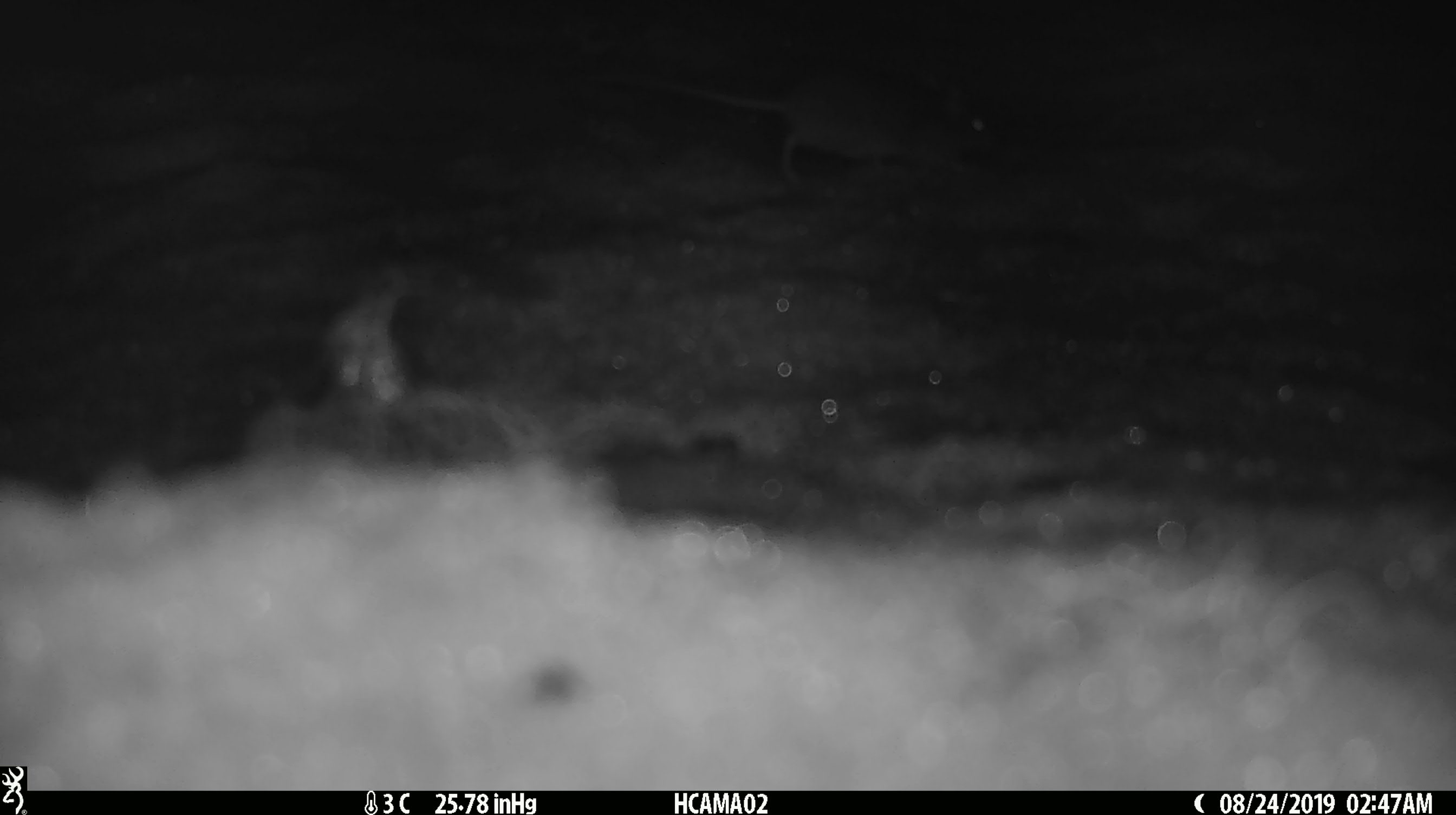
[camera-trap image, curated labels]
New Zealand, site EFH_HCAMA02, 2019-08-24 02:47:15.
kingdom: Animalia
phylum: Chordata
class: Mammalia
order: Rodentia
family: Muridae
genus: Mus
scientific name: Mus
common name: mouse